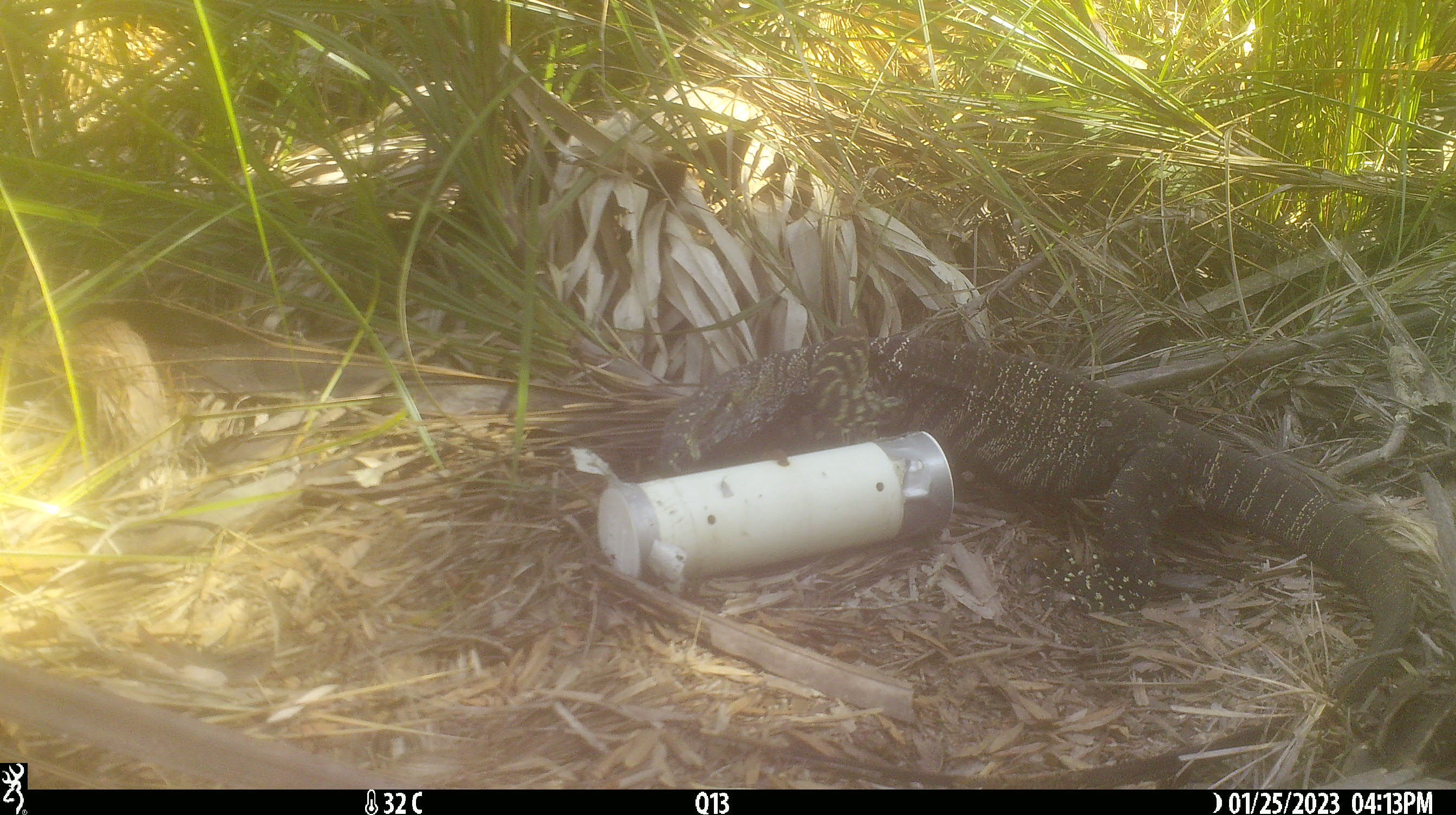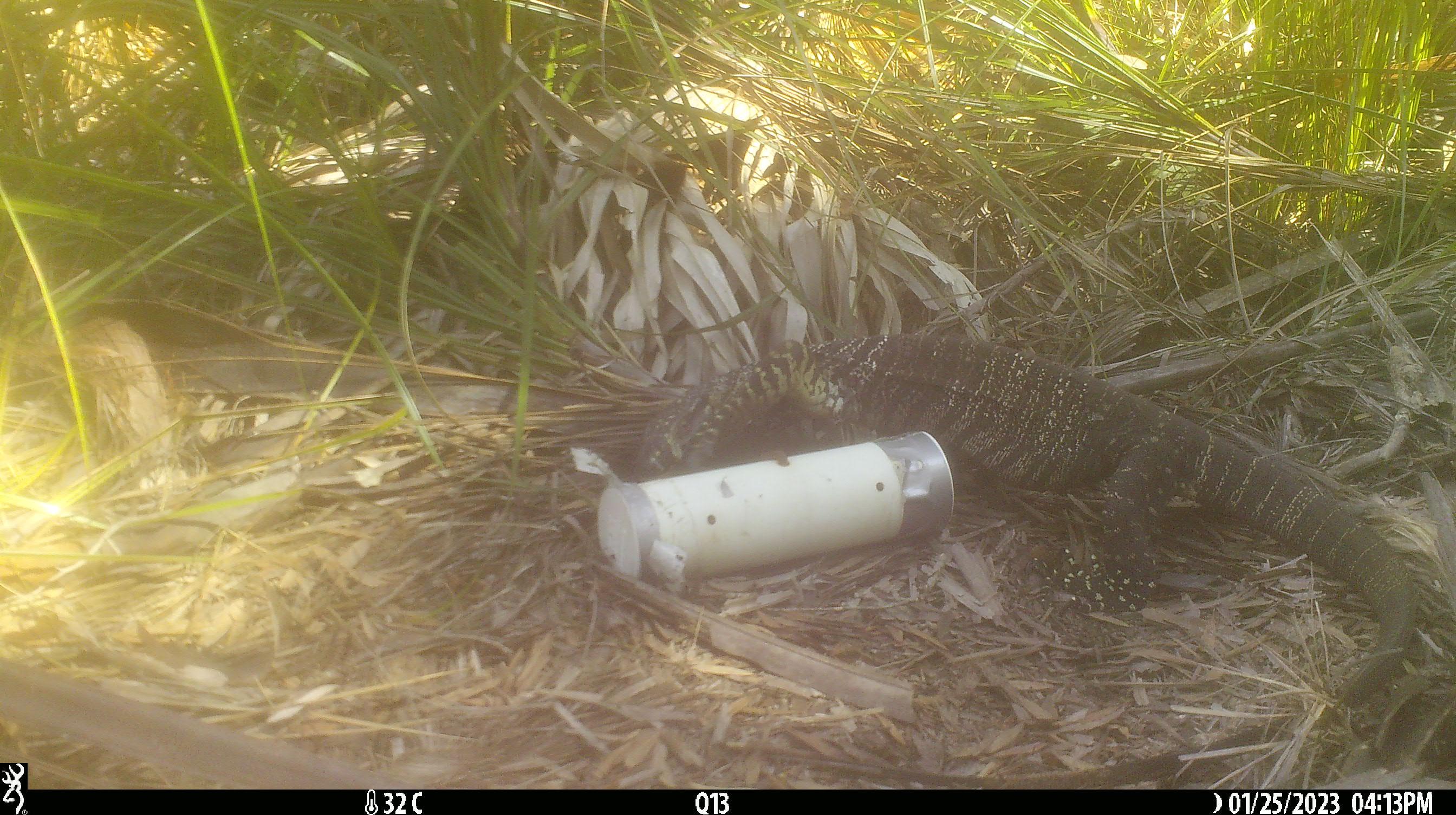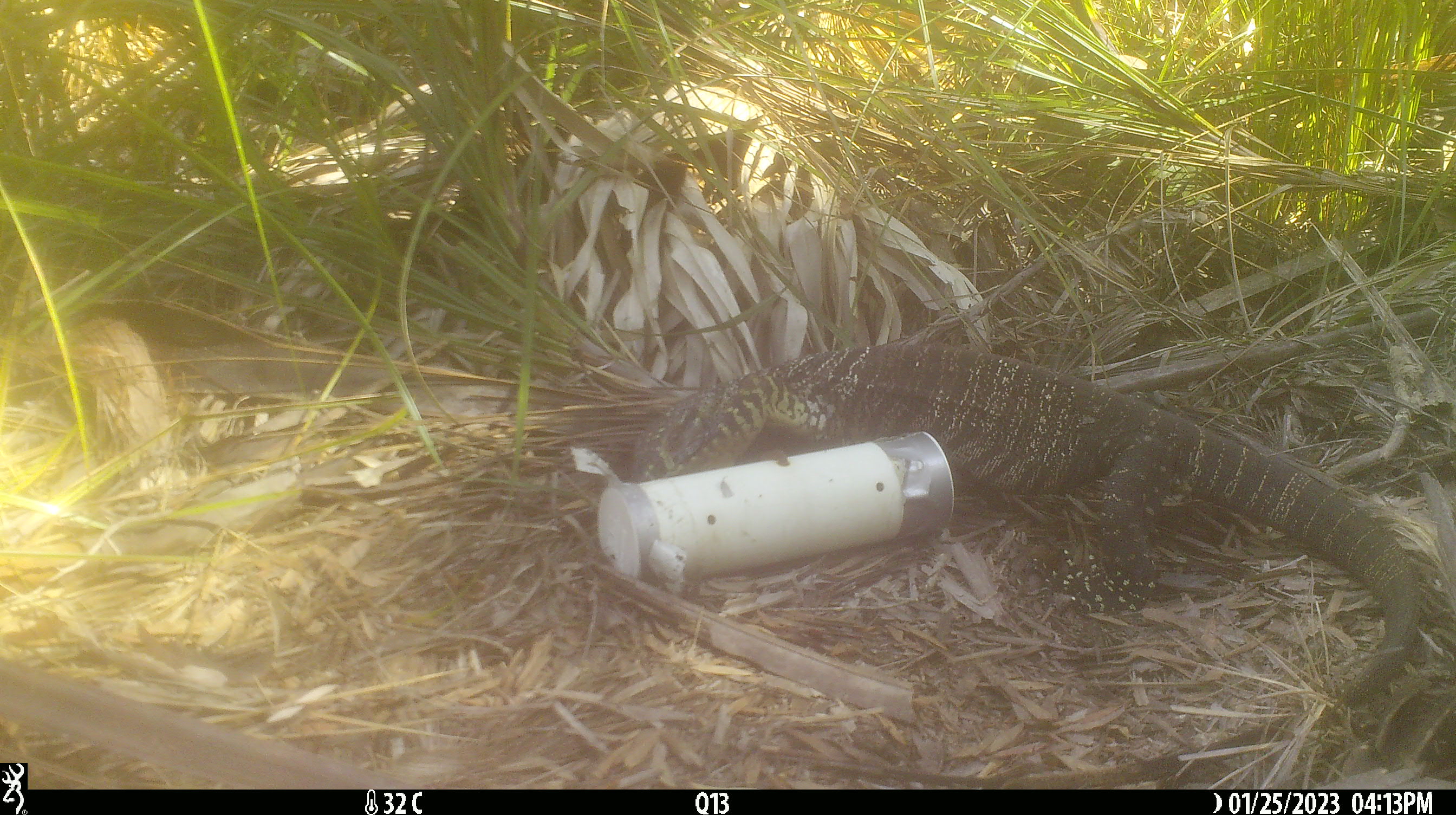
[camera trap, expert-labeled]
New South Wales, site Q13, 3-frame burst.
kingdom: Animalia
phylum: Chordata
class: Reptilia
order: Squamata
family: Varanidae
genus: Varanus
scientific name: Varanus varius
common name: lace monitor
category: goanna